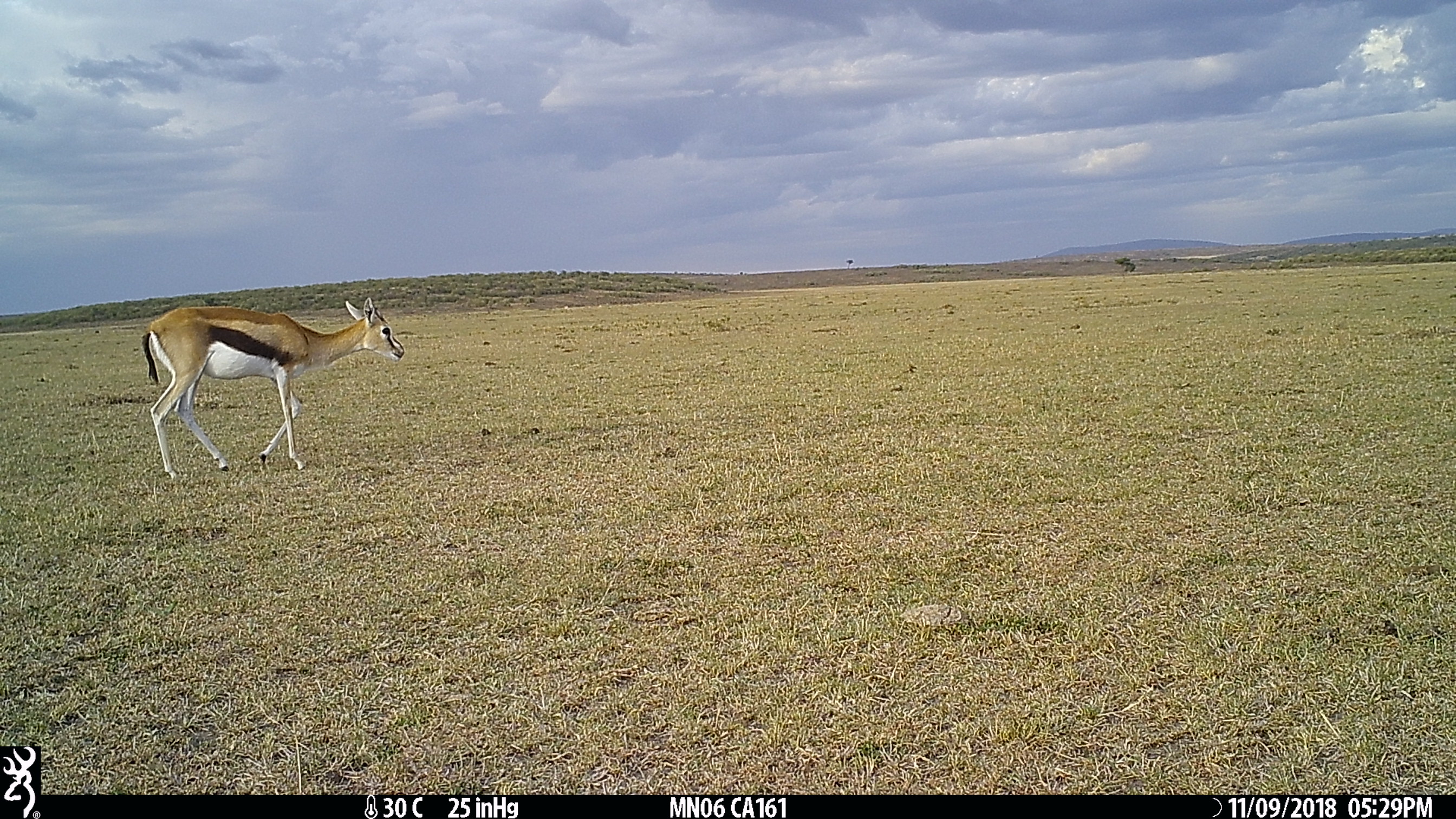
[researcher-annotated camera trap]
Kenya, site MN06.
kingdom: Animalia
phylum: Chordata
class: Mammalia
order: Artiodactyla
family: Bovidae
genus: Eudorcas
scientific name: Eudorcas thomsonii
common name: thomon's gazelle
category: gazelle thomsons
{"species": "gazelle thomsons (thomon's gazelle) (Eudorcas thomsonii)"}